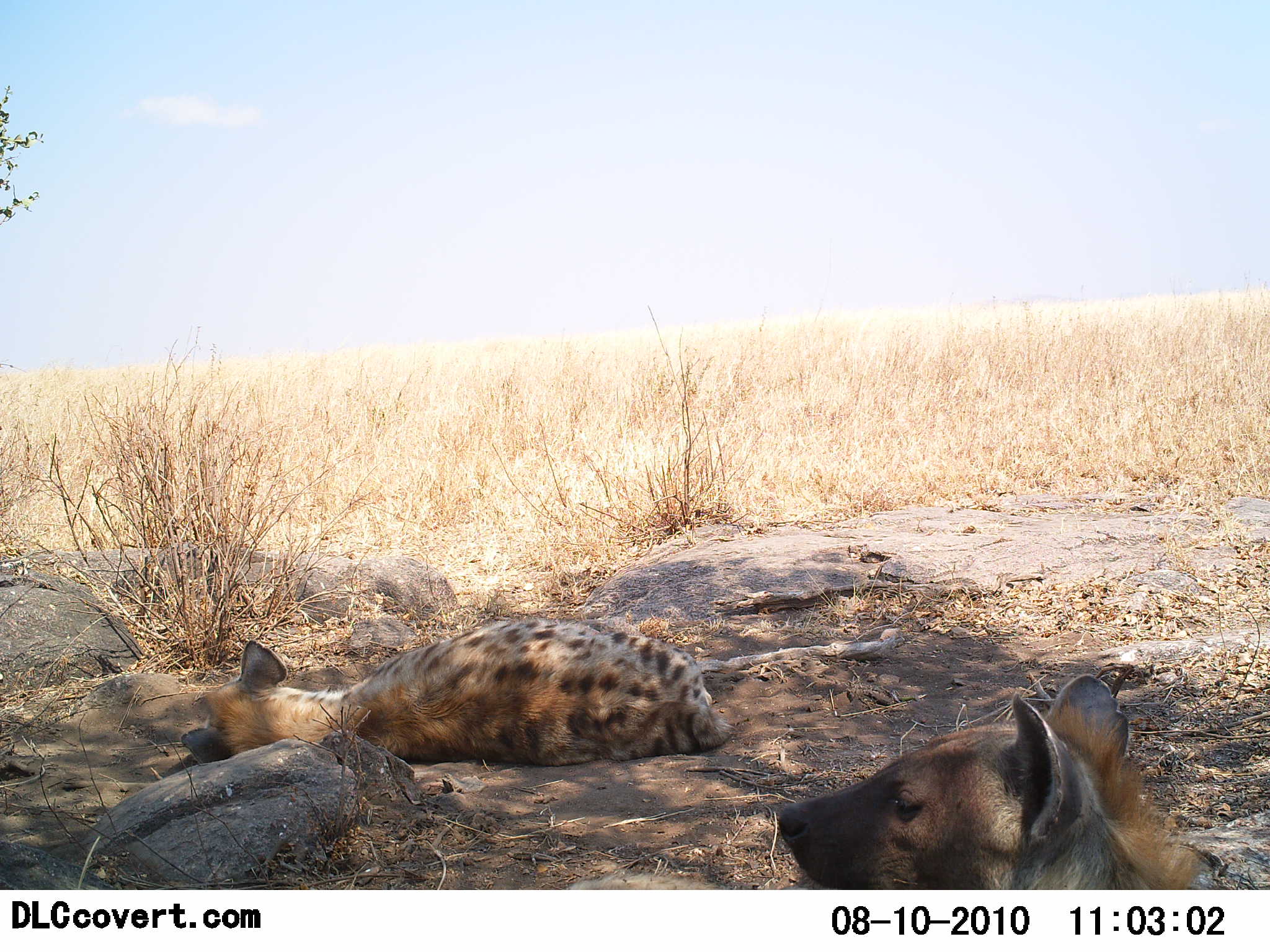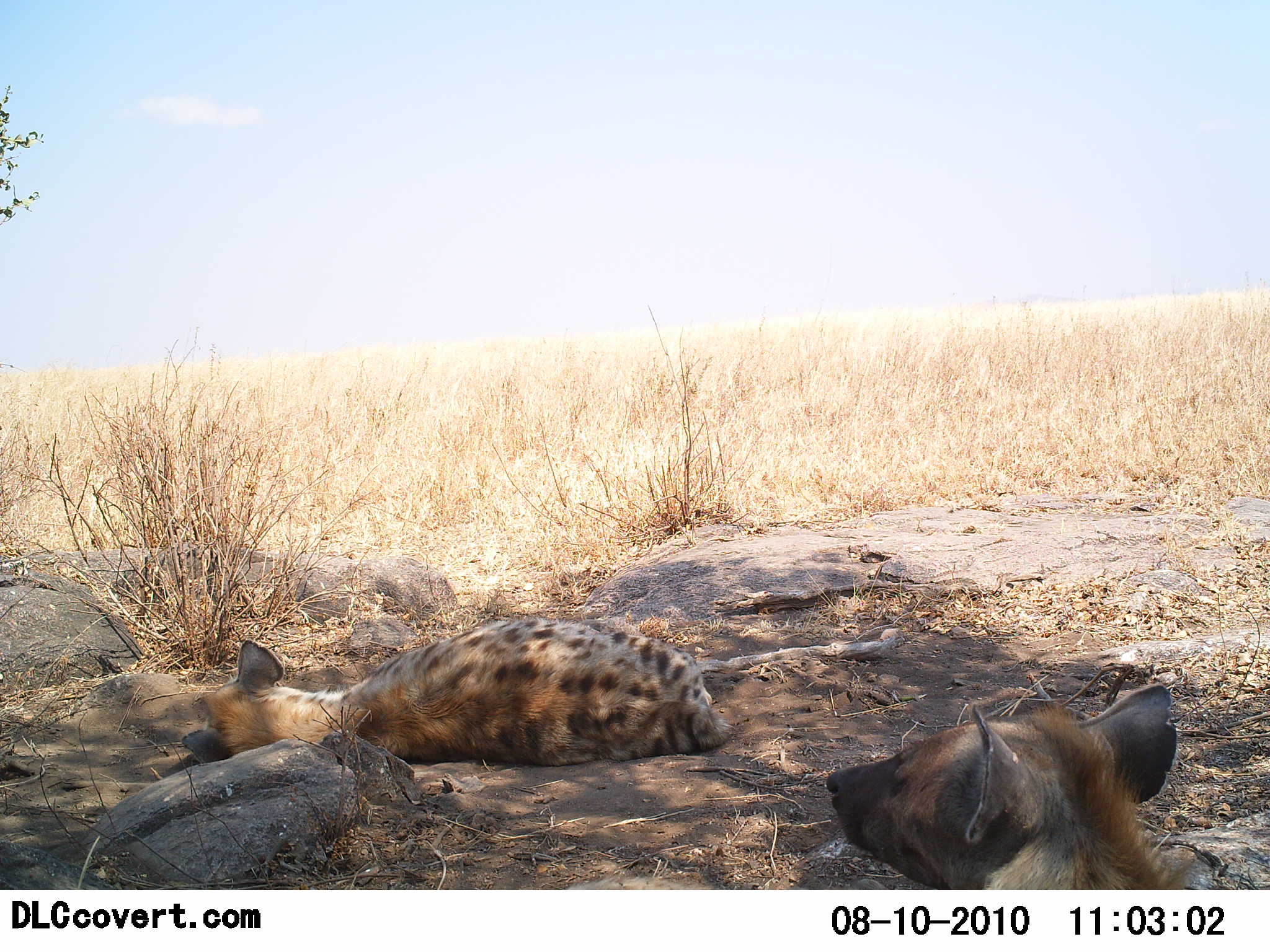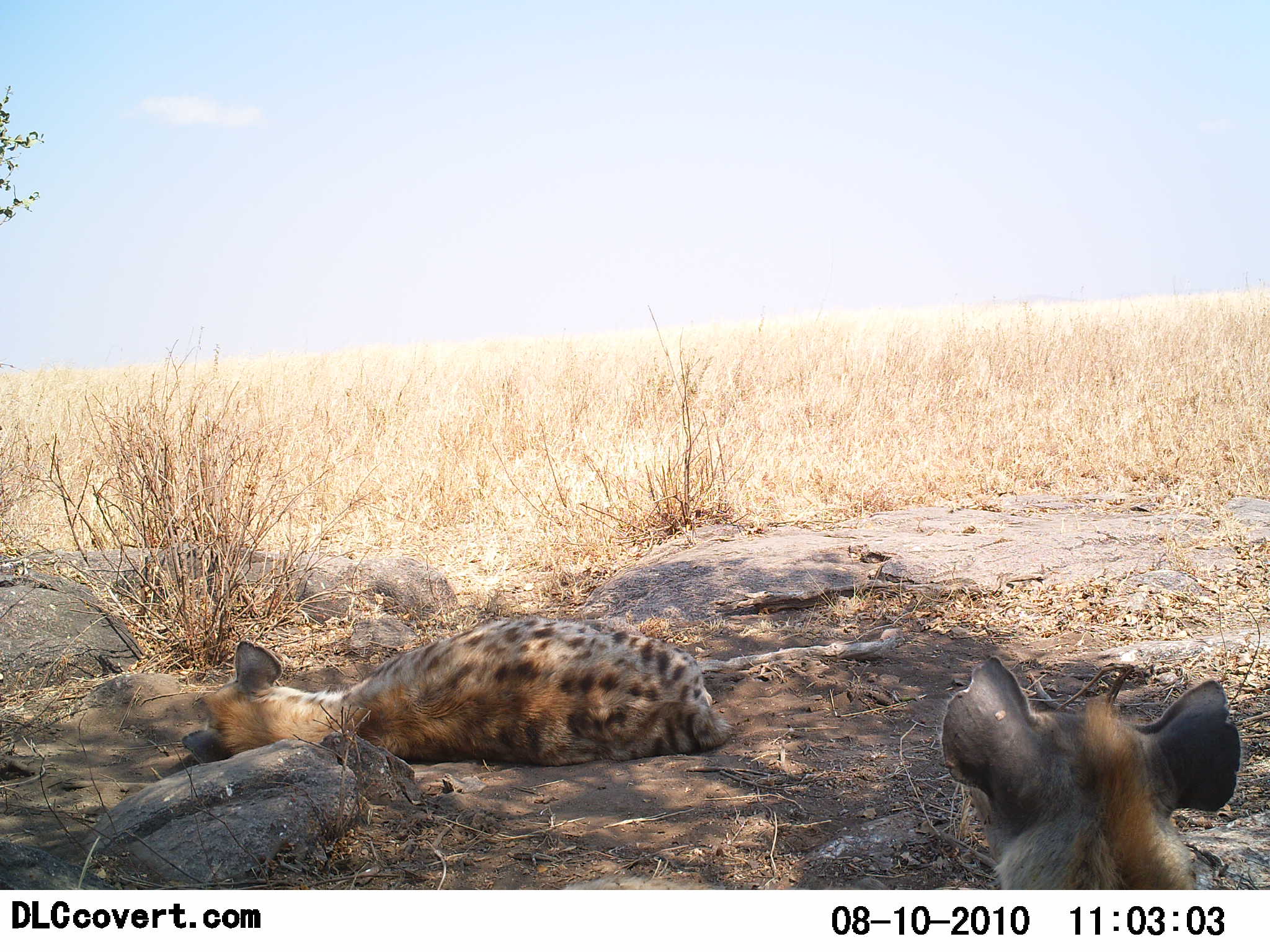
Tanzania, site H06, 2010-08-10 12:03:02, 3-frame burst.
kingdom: Animalia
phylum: Chordata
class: Mammalia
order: Carnivora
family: Hyaenidae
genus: Crocuta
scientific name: Crocuta crocuta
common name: spotted hyena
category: hyenaspotted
Hyenaspotted (spotted hyena) (Crocuta crocuta), count 2. Behavior (volunteer vote fractions): standing 0%, resting 100%, moving 0%, interacting 0%. Young present (vote fraction): 0%. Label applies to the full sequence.